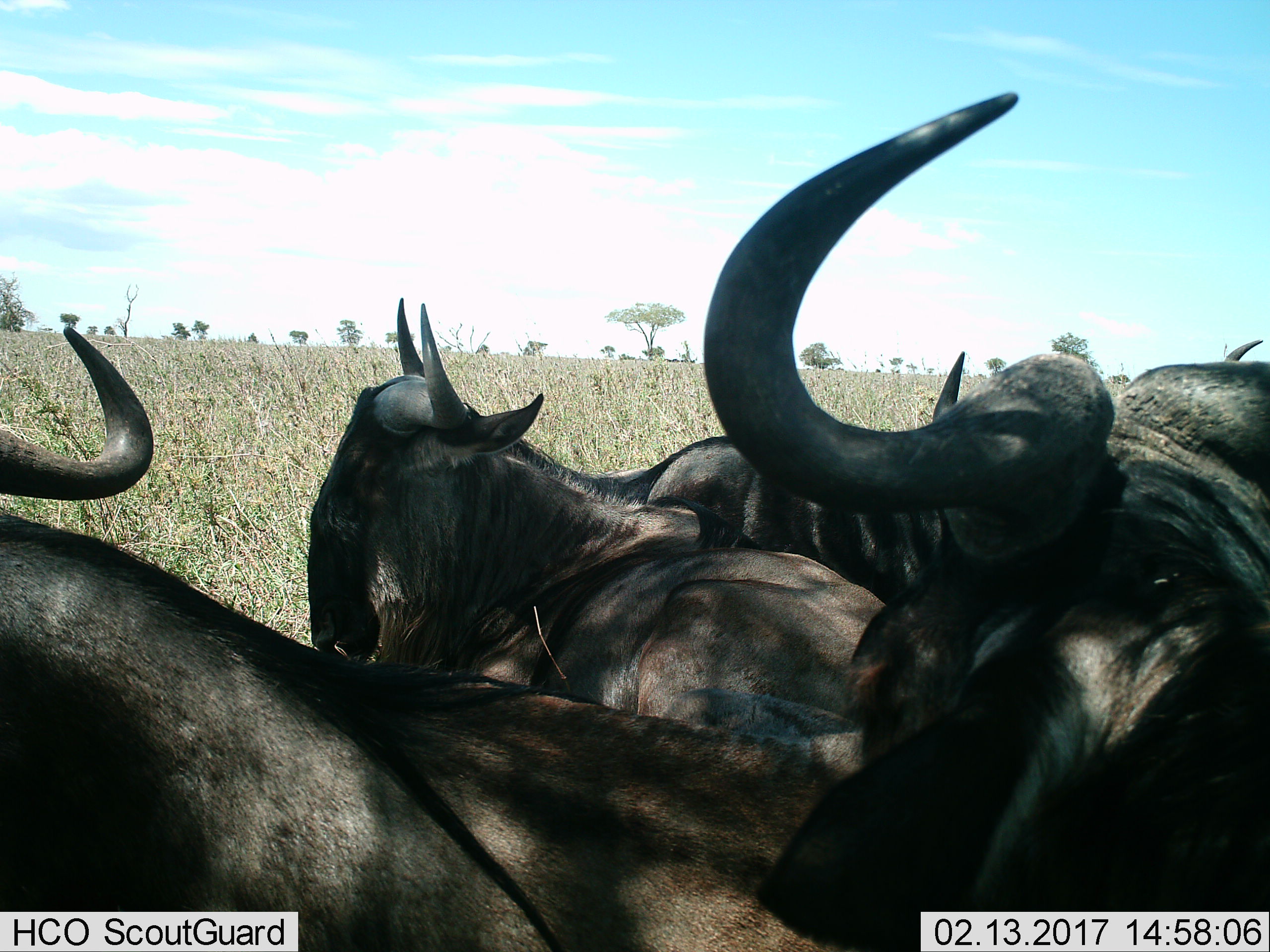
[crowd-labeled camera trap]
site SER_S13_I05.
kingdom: Animalia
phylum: Chordata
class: Mammalia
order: Artiodactyla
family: Bovidae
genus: Connochaetes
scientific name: Connochaetes taurinus taurinus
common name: blue wildebeest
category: wildebeestblue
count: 5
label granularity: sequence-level